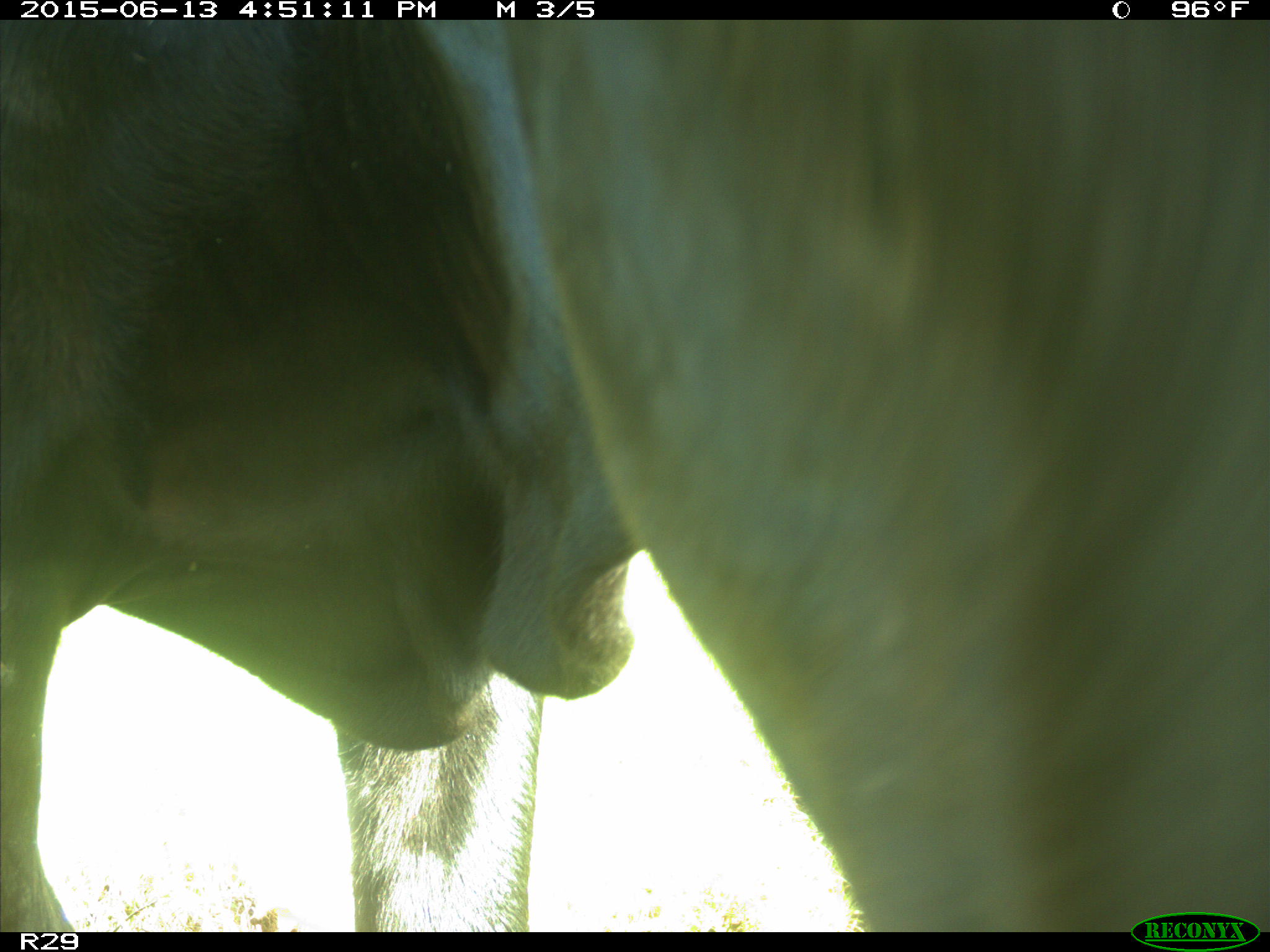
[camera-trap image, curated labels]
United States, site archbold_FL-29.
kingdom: Animalia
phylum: Chordata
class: Mammalia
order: Artiodactyla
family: Bovidae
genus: Bos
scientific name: Bos taurus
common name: domestic cow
Bos taurus (domestic cow).